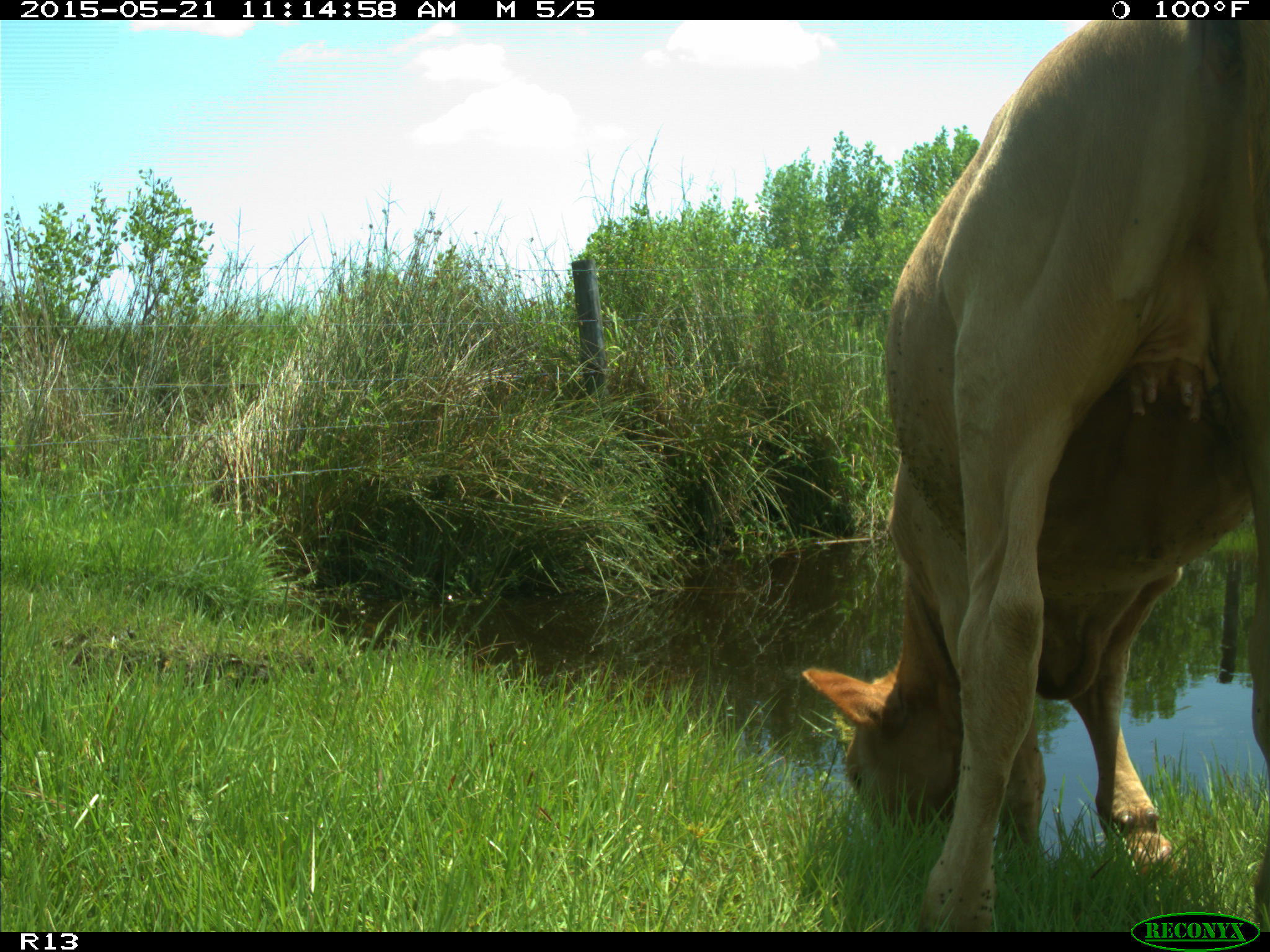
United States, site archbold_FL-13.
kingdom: Animalia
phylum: Chordata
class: Mammalia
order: Artiodactyla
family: Bovidae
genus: Bos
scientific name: Bos taurus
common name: domestic cow